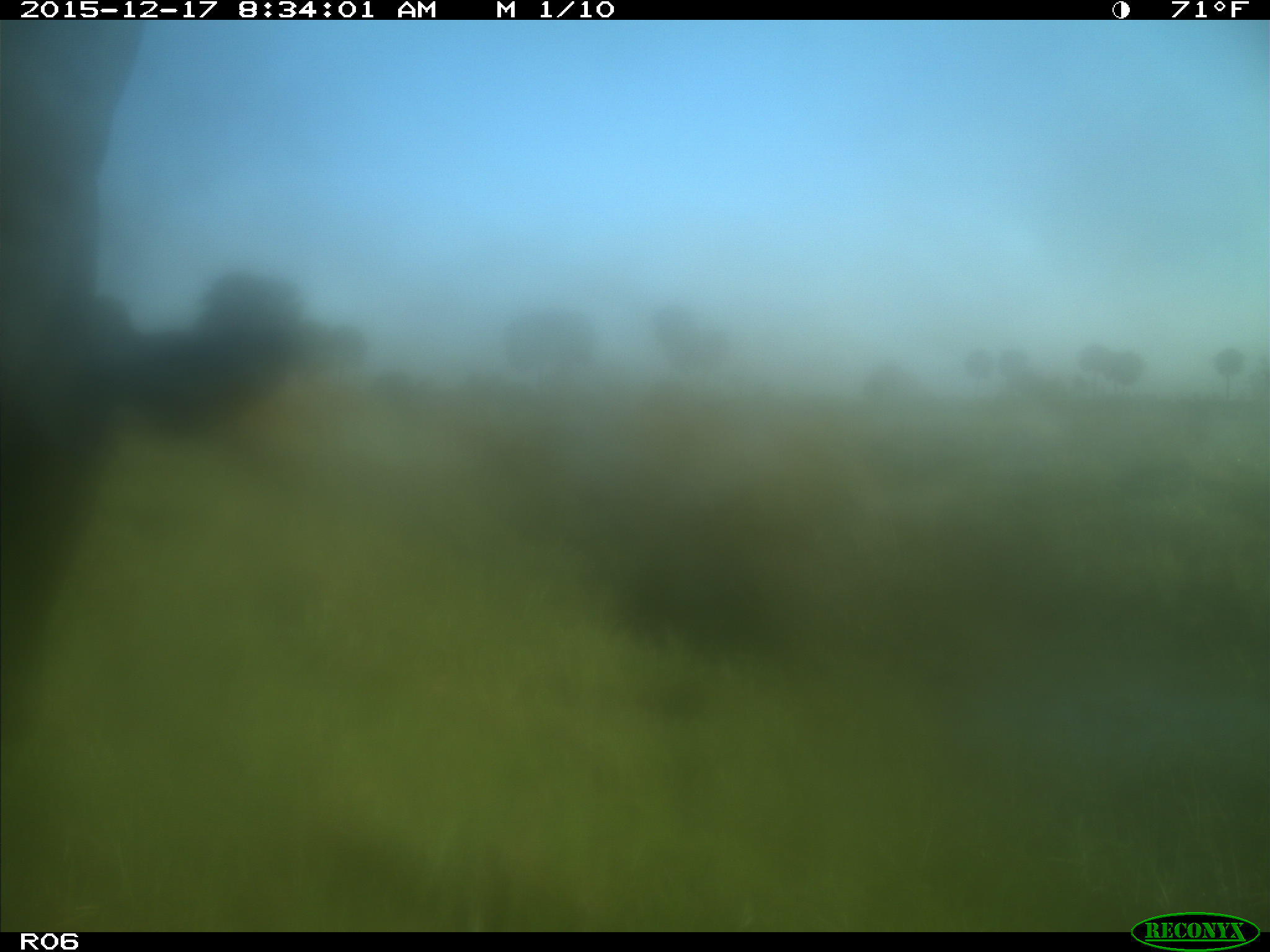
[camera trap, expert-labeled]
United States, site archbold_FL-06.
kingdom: Animalia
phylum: Chordata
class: Mammalia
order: Artiodactyla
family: Bovidae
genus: Bos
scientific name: Bos taurus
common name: domestic cow